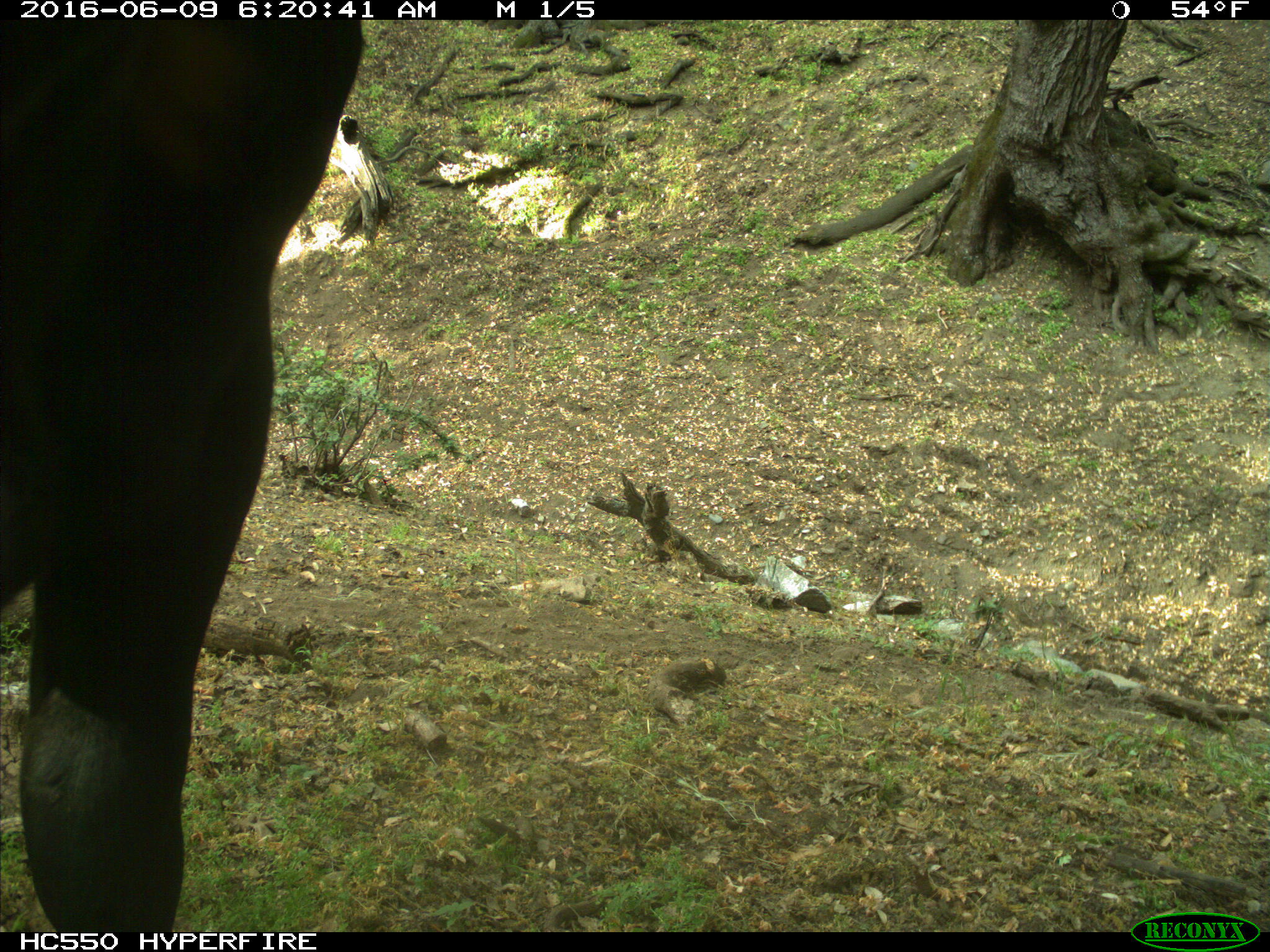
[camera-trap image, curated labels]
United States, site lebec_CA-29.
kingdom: Animalia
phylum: Chordata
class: Mammalia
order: Artiodactyla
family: Bovidae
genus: Bos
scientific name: Bos taurus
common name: domestic cow